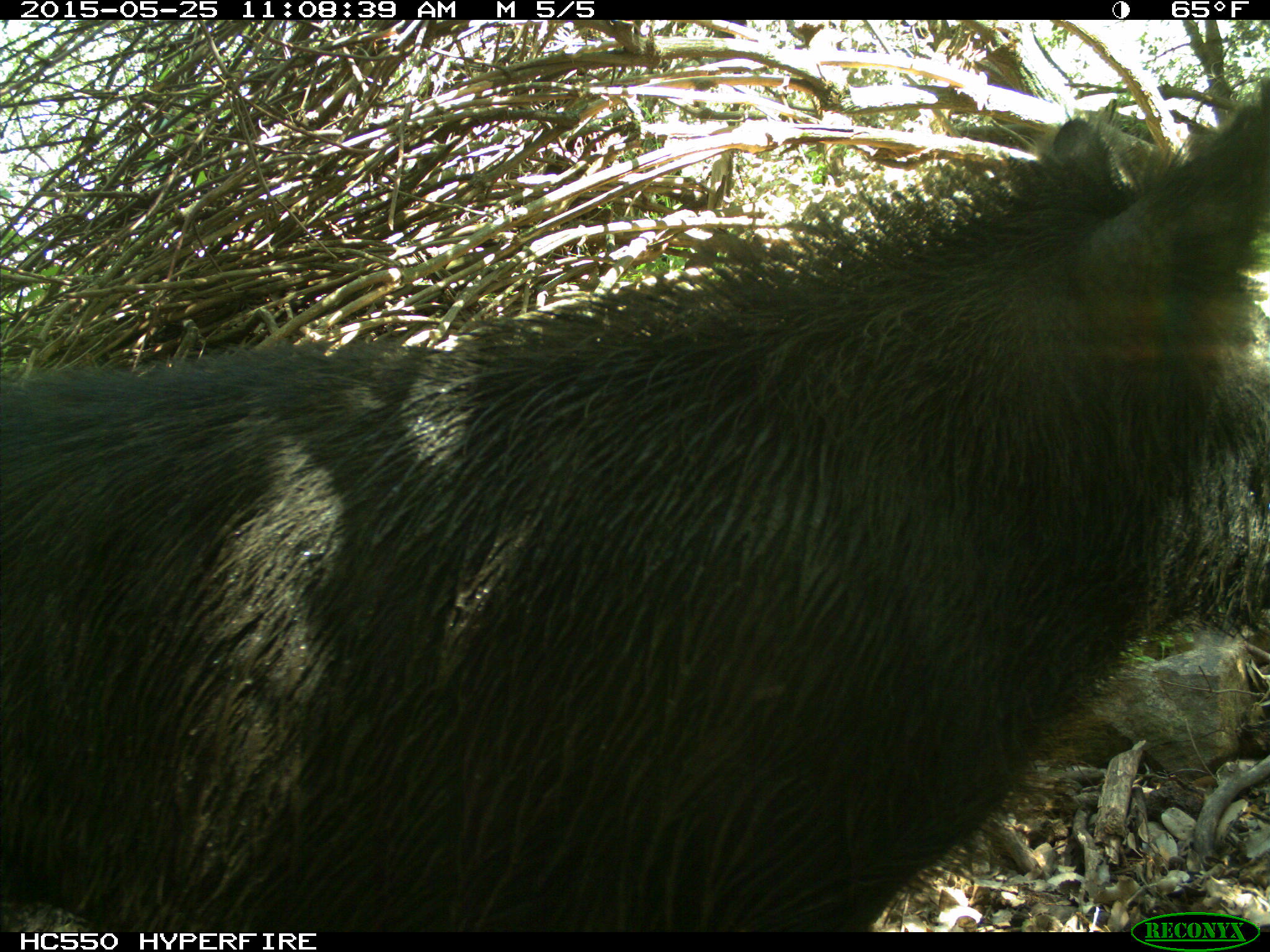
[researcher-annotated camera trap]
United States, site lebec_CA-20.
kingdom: Animalia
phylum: Chordata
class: Mammalia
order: Artiodactyla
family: Suidae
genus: Sus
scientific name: Sus scrofa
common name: wild boar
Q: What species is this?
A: Sus scrofa (wild boar).